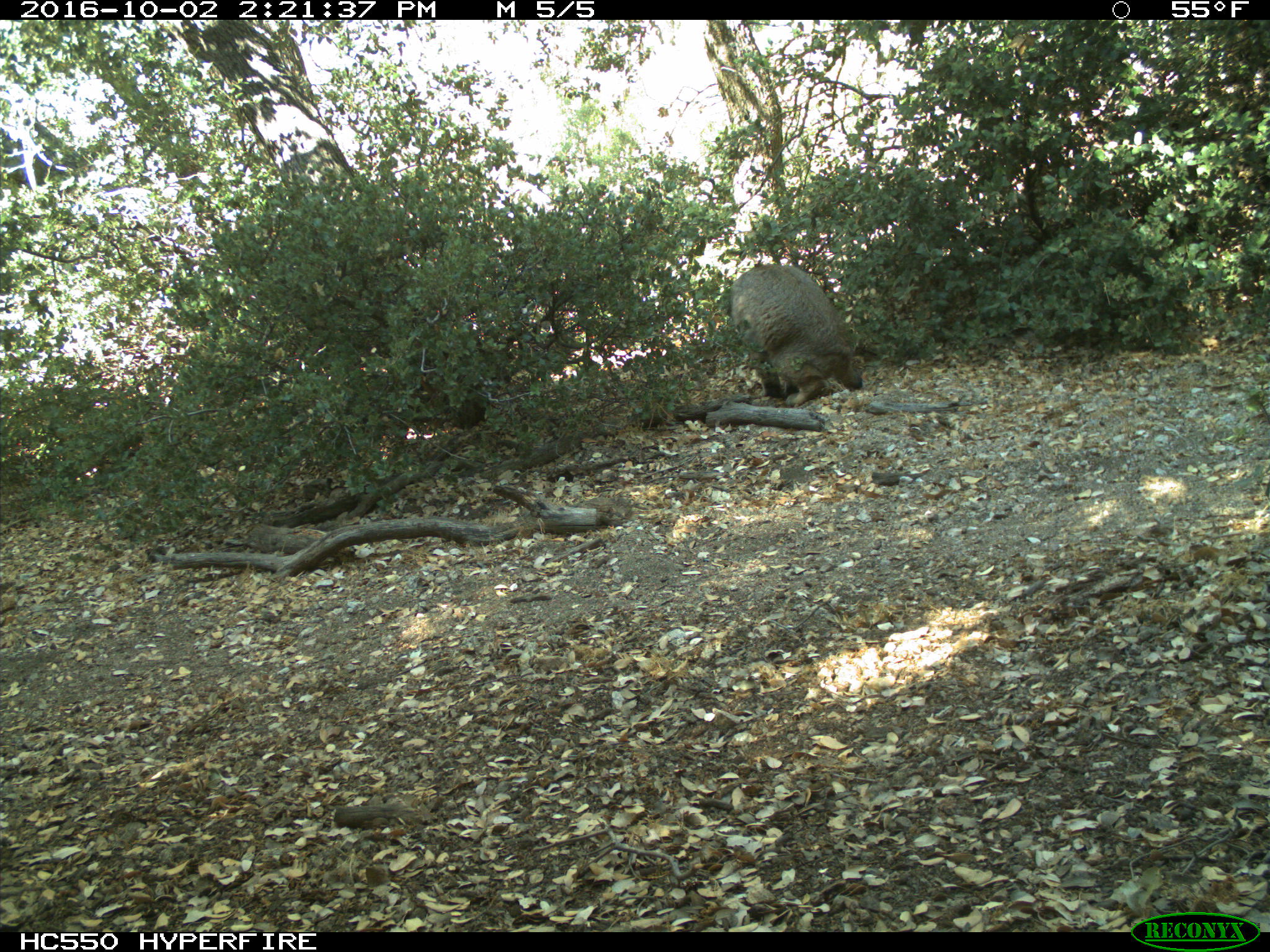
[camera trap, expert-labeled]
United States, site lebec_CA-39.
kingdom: Animalia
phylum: Chordata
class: Mammalia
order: Carnivora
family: Felidae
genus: Lynx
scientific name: Lynx rufus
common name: bobcat